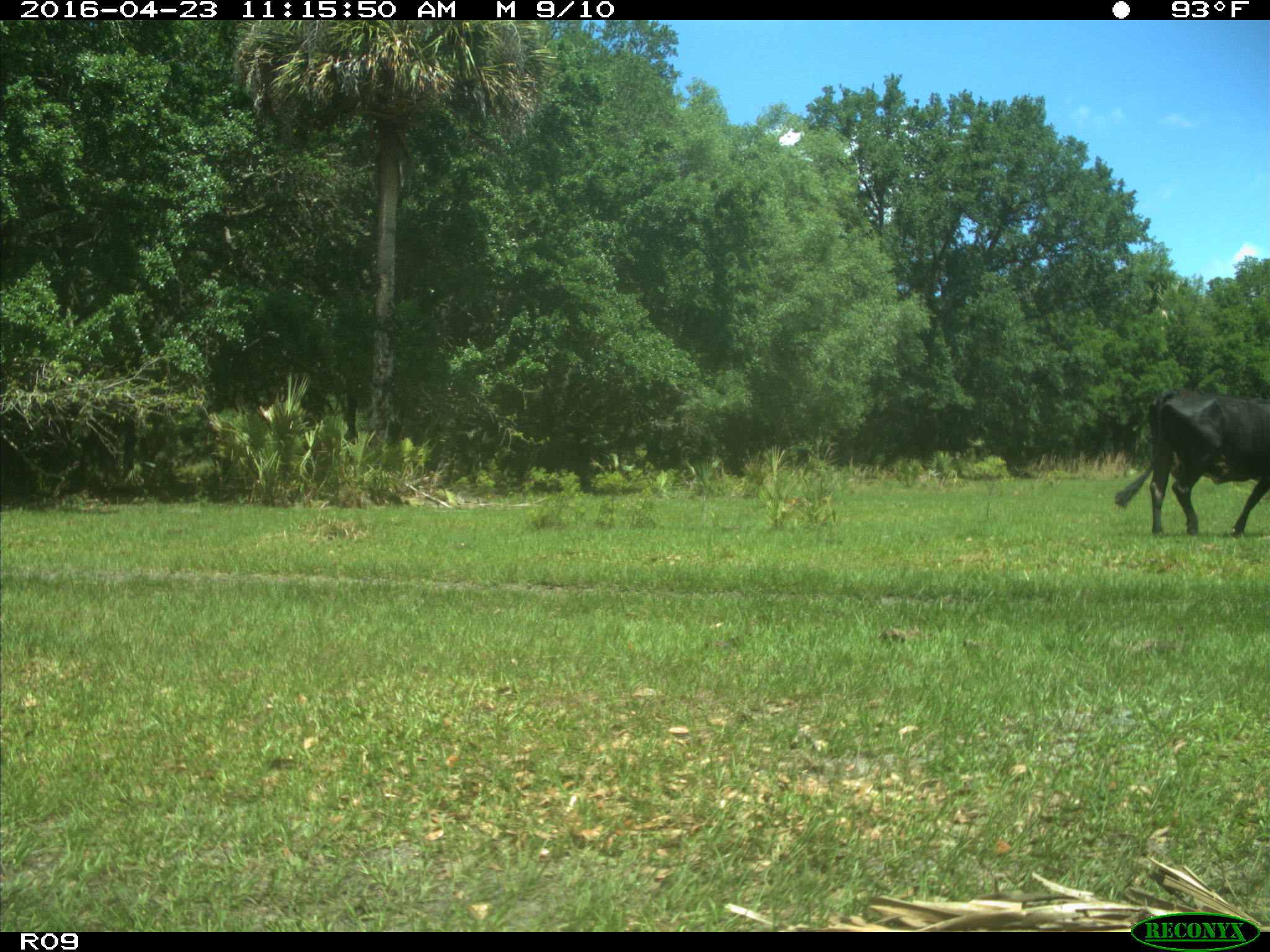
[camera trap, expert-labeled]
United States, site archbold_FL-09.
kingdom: Animalia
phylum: Chordata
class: Mammalia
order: Artiodactyla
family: Bovidae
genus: Bos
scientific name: Bos taurus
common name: domestic cow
Bos taurus (domestic cow).